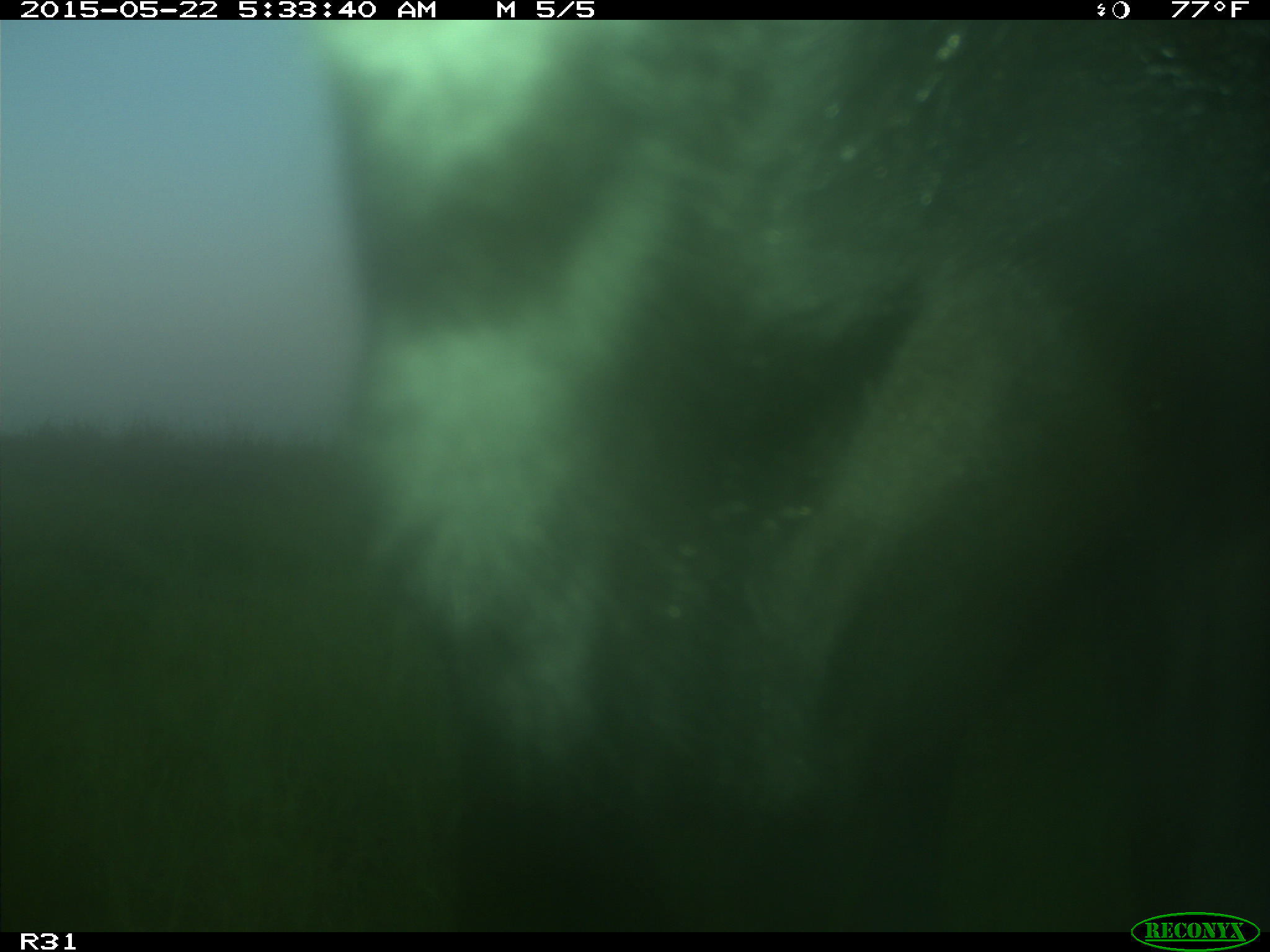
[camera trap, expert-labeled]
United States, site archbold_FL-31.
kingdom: Animalia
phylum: Chordata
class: Mammalia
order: Artiodactyla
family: Bovidae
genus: Bos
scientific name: Bos taurus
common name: domestic cow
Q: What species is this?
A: Bos taurus (domestic cow).